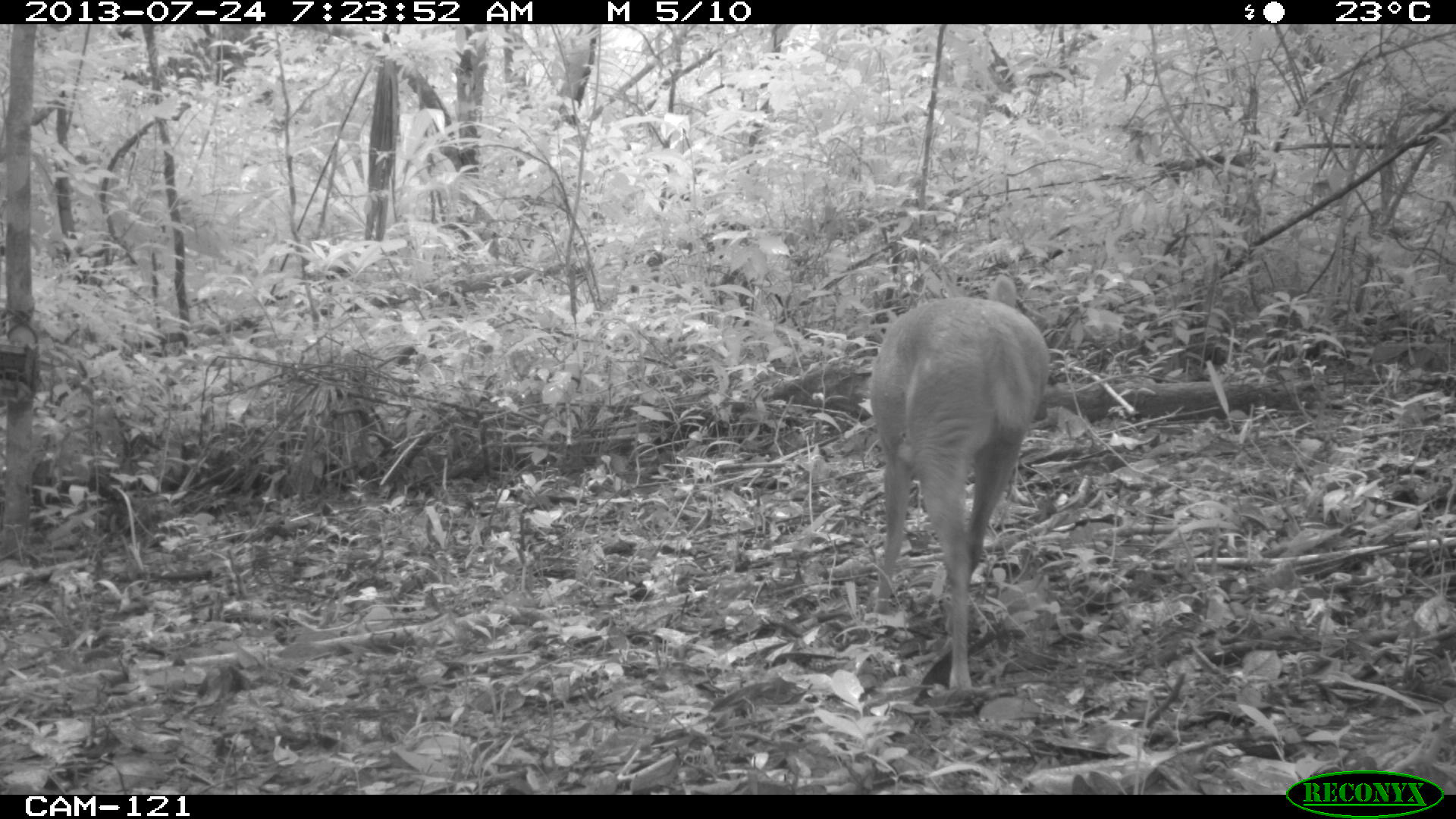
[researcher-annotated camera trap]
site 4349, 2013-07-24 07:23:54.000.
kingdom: Animalia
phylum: Chordata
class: Mammalia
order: Artiodactyla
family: Cervidae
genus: Mazama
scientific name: Mazama temama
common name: central american red brocket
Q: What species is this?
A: Mazama temama (central american red brocket).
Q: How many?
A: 1.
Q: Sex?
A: Female.